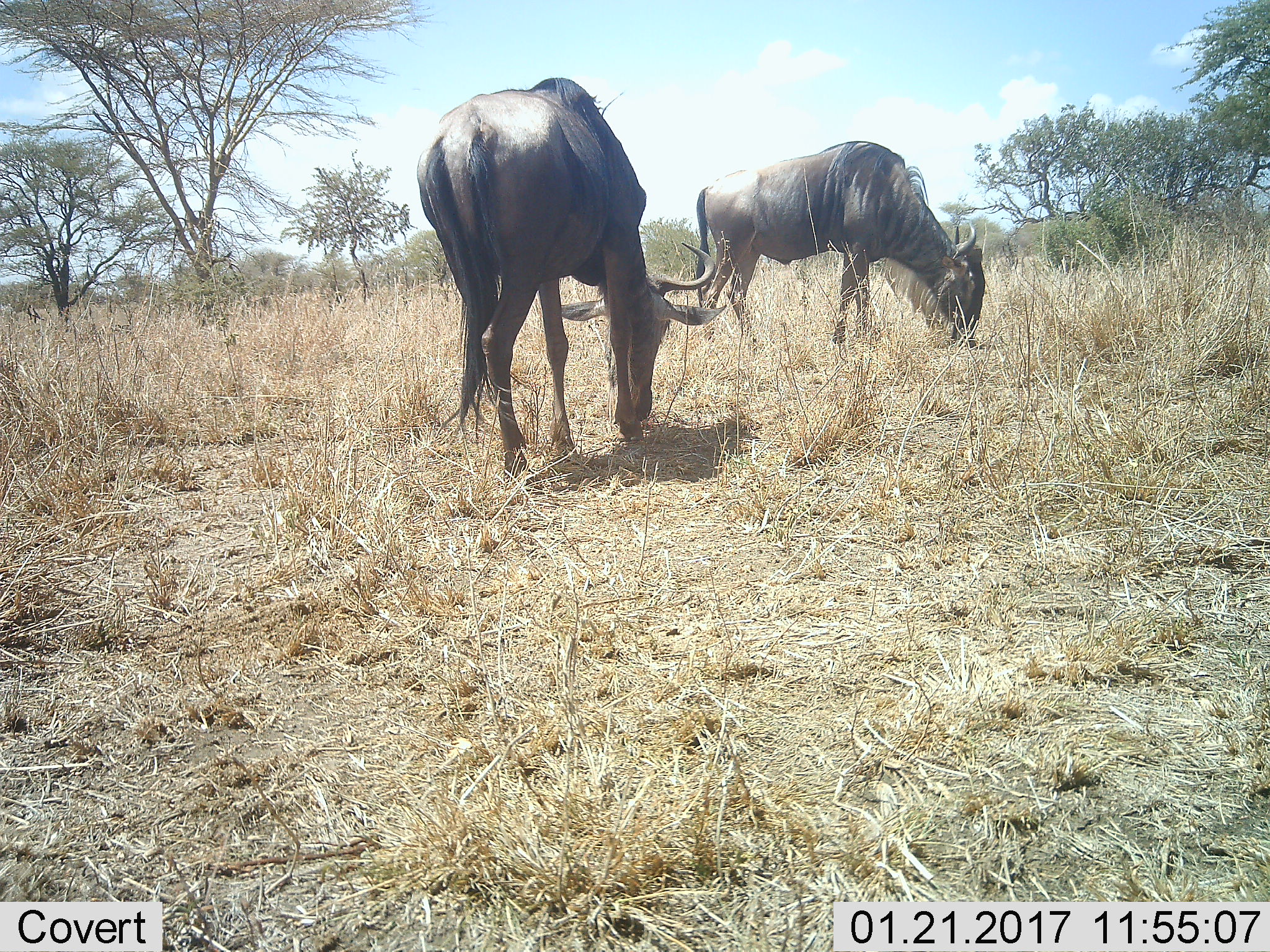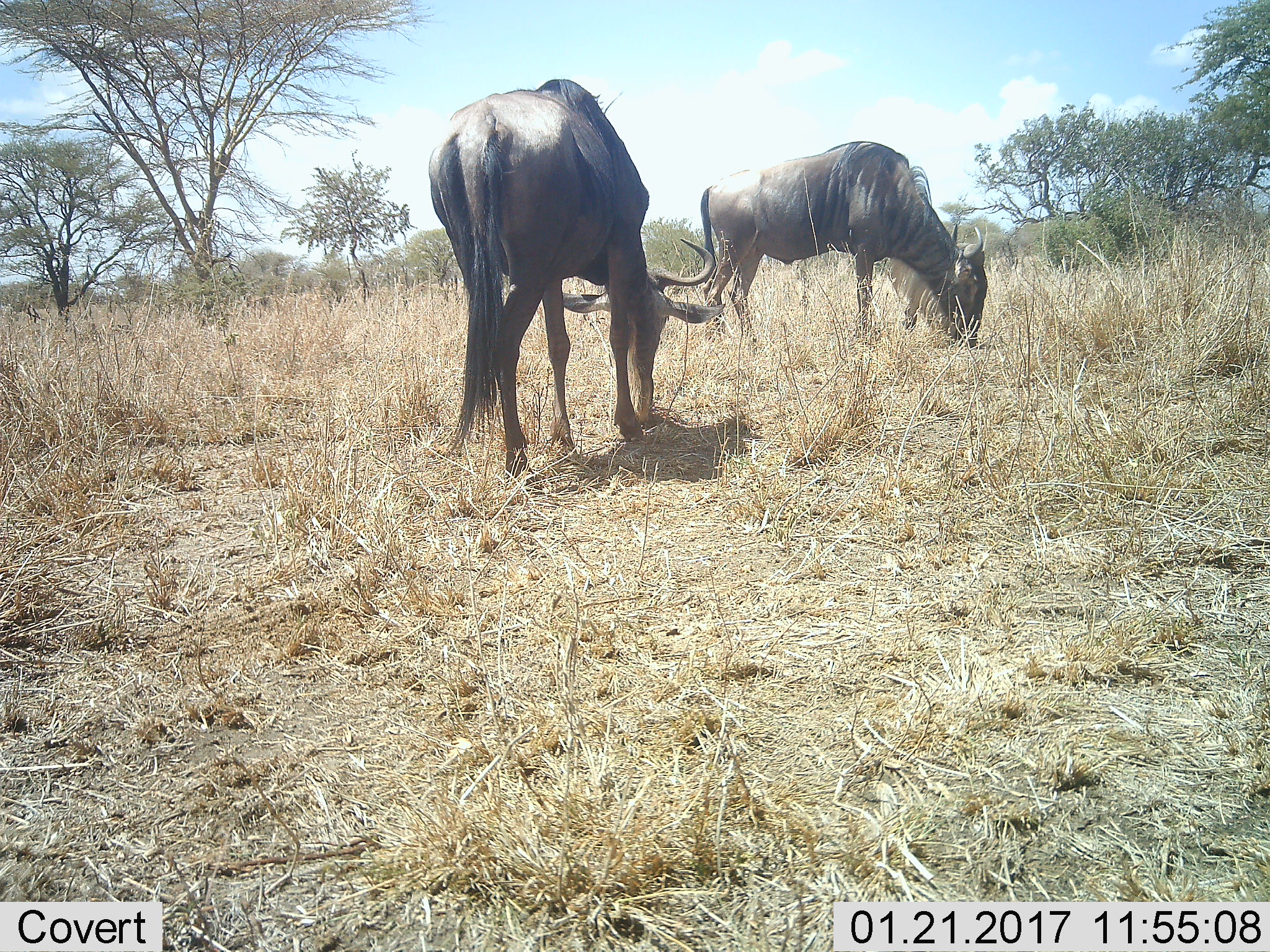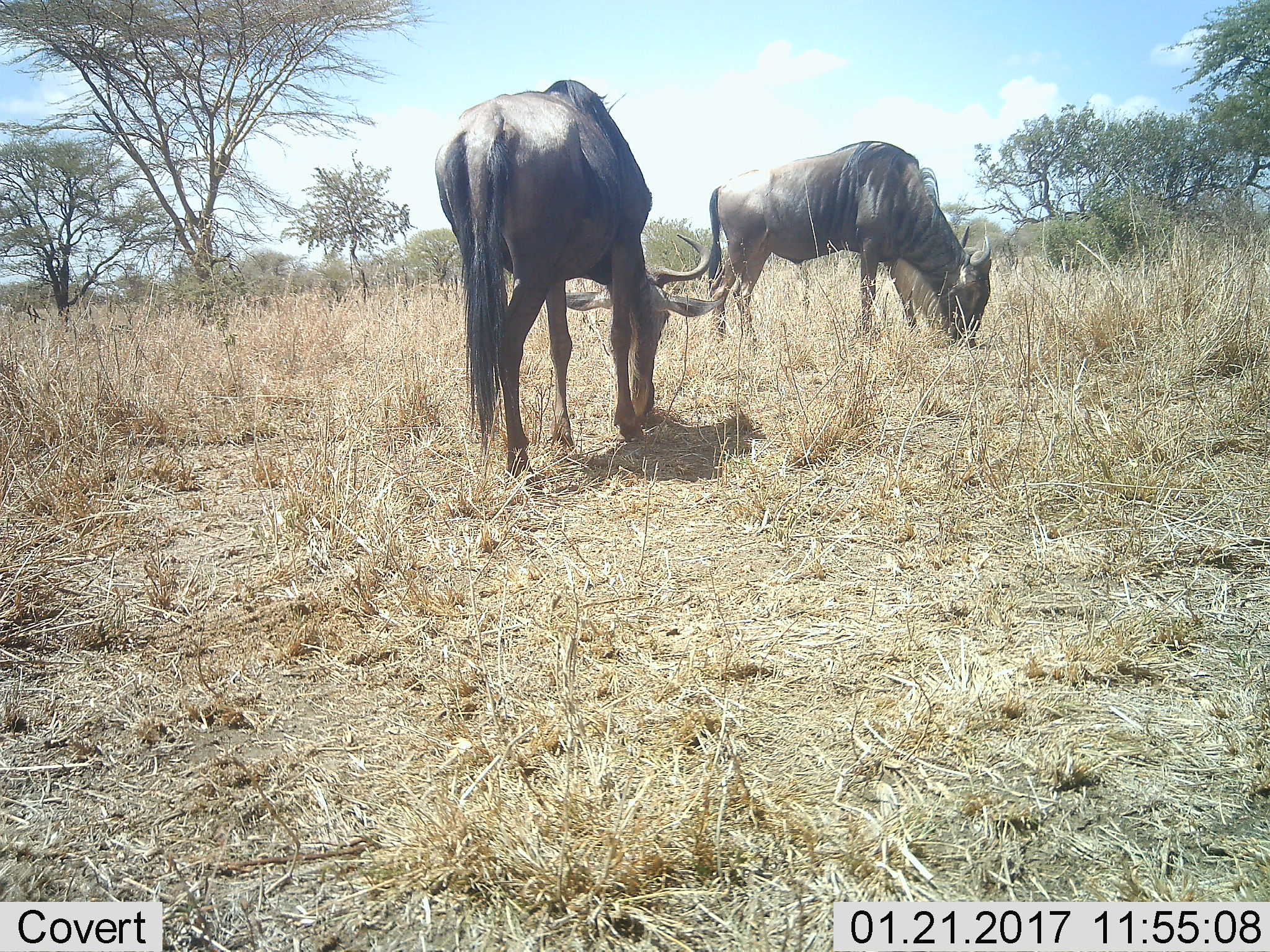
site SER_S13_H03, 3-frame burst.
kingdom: Animalia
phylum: Chordata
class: Mammalia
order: Artiodactyla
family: Bovidae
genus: Connochaetes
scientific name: Connochaetes taurinus taurinus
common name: blue wildebeest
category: wildebeestblue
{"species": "wildebeestblue (blue wildebeest) (Connochaetes taurinus taurinus)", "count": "2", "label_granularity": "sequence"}